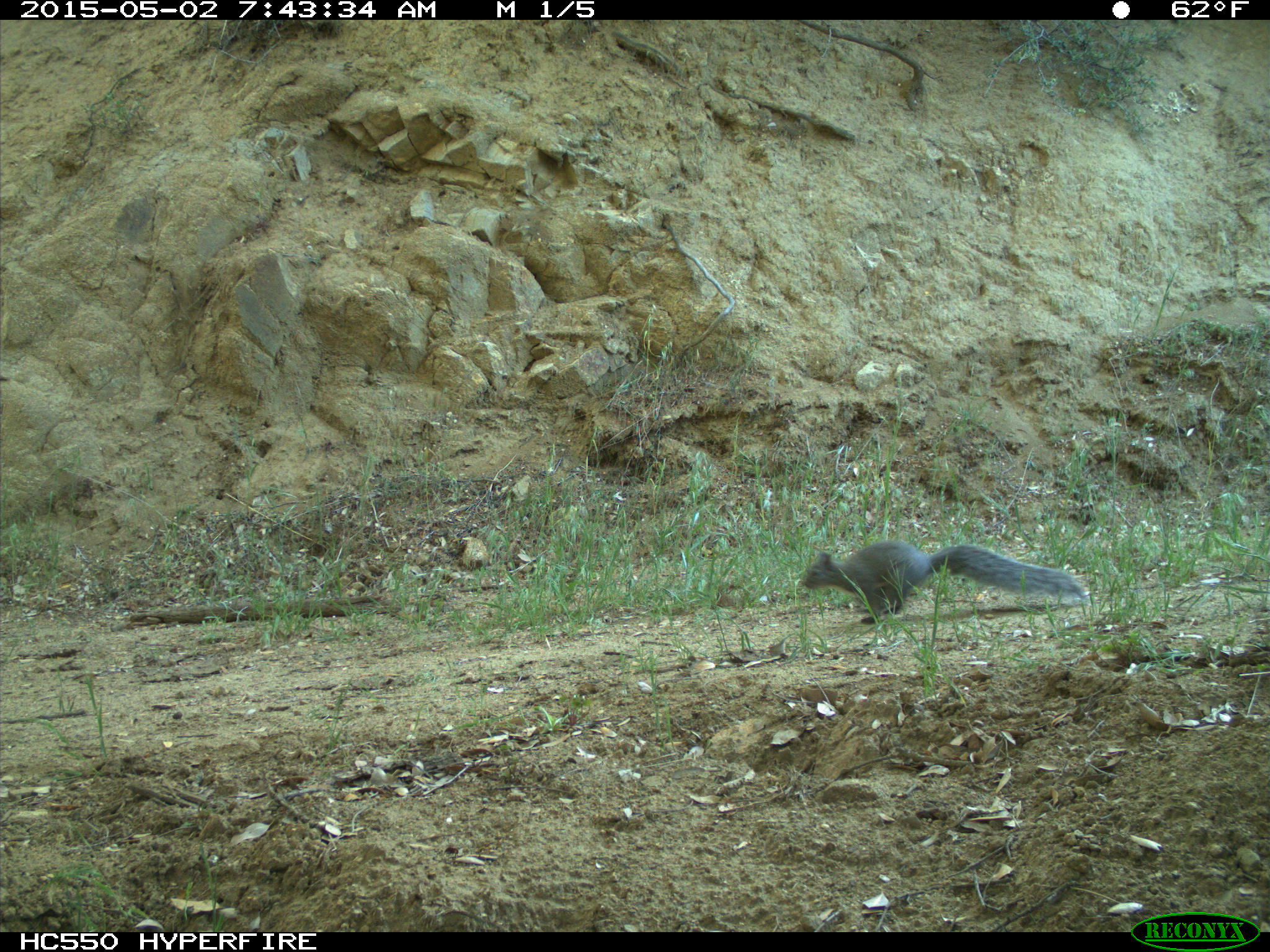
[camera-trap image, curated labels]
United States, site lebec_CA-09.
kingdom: Animalia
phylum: Chordata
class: Mammalia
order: Rodentia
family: Sciuridae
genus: Sciurus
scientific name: Sciurus carolinensis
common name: eastern gray squirrel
Sciurus carolinensis (eastern gray squirrel).